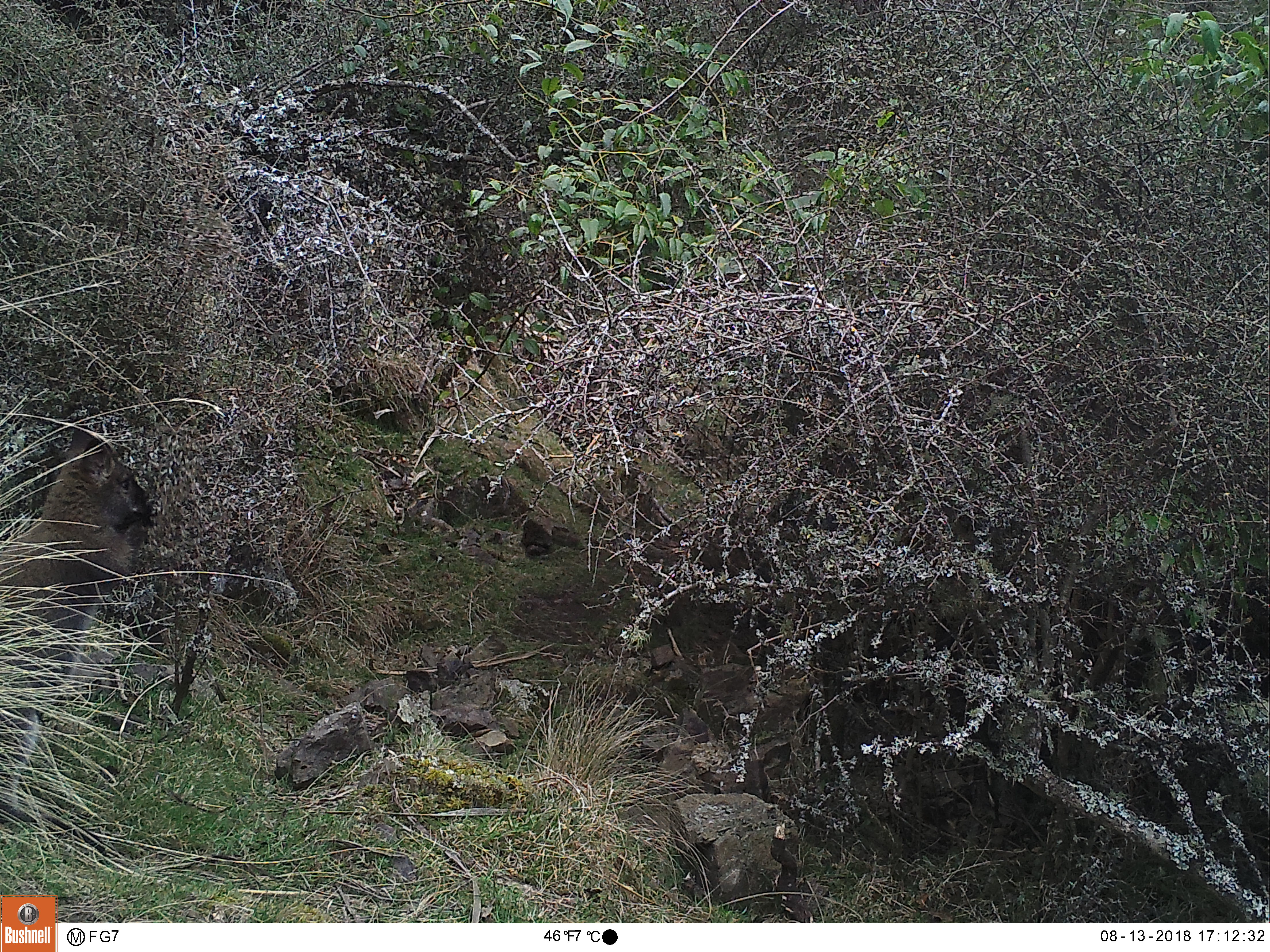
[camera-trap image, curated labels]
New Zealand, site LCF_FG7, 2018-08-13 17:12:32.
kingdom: Animalia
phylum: Chordata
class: Mammalia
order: Diprotodontia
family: Macropodidae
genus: Notamacropus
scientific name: Notamacropus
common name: wallaby